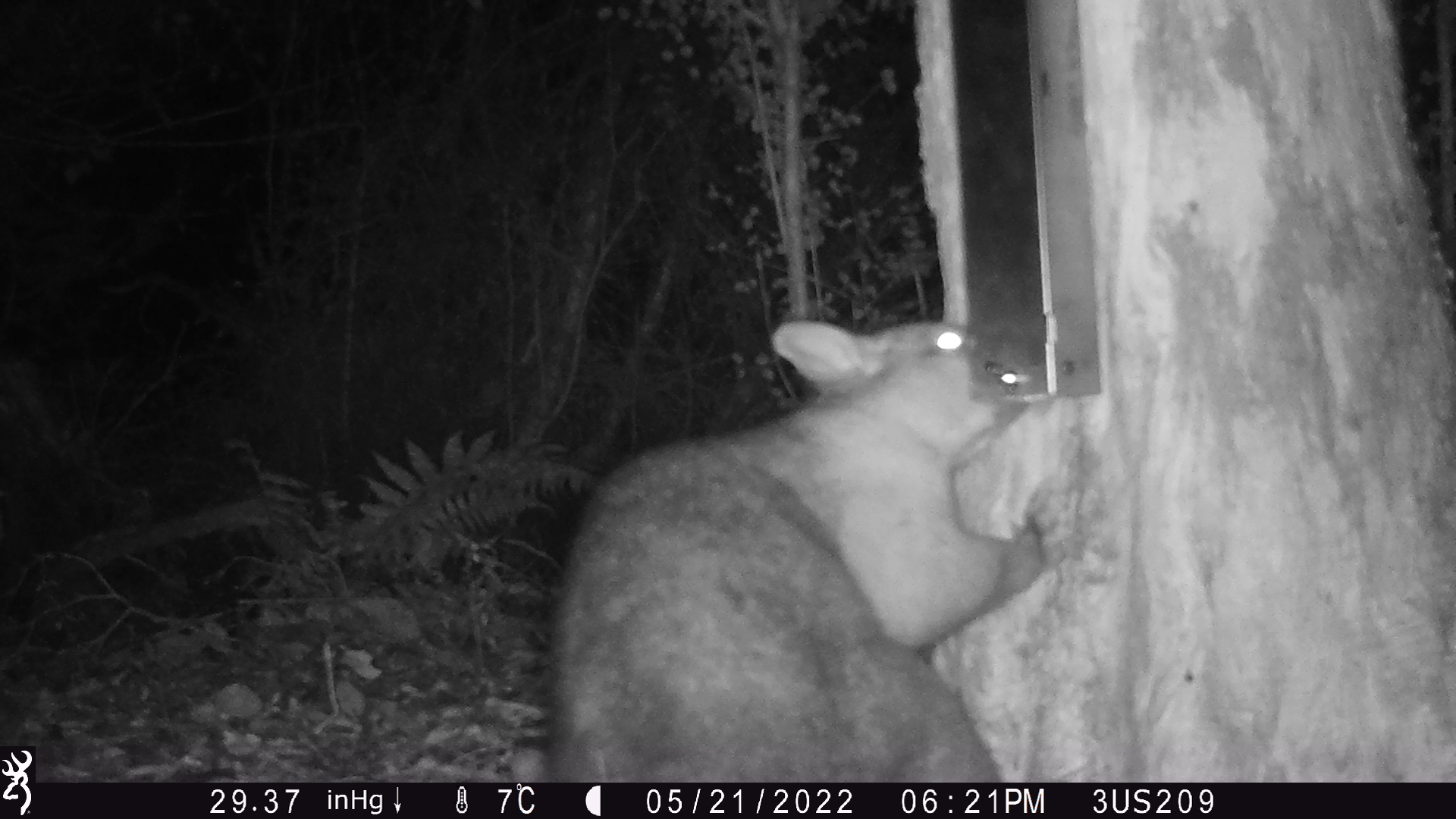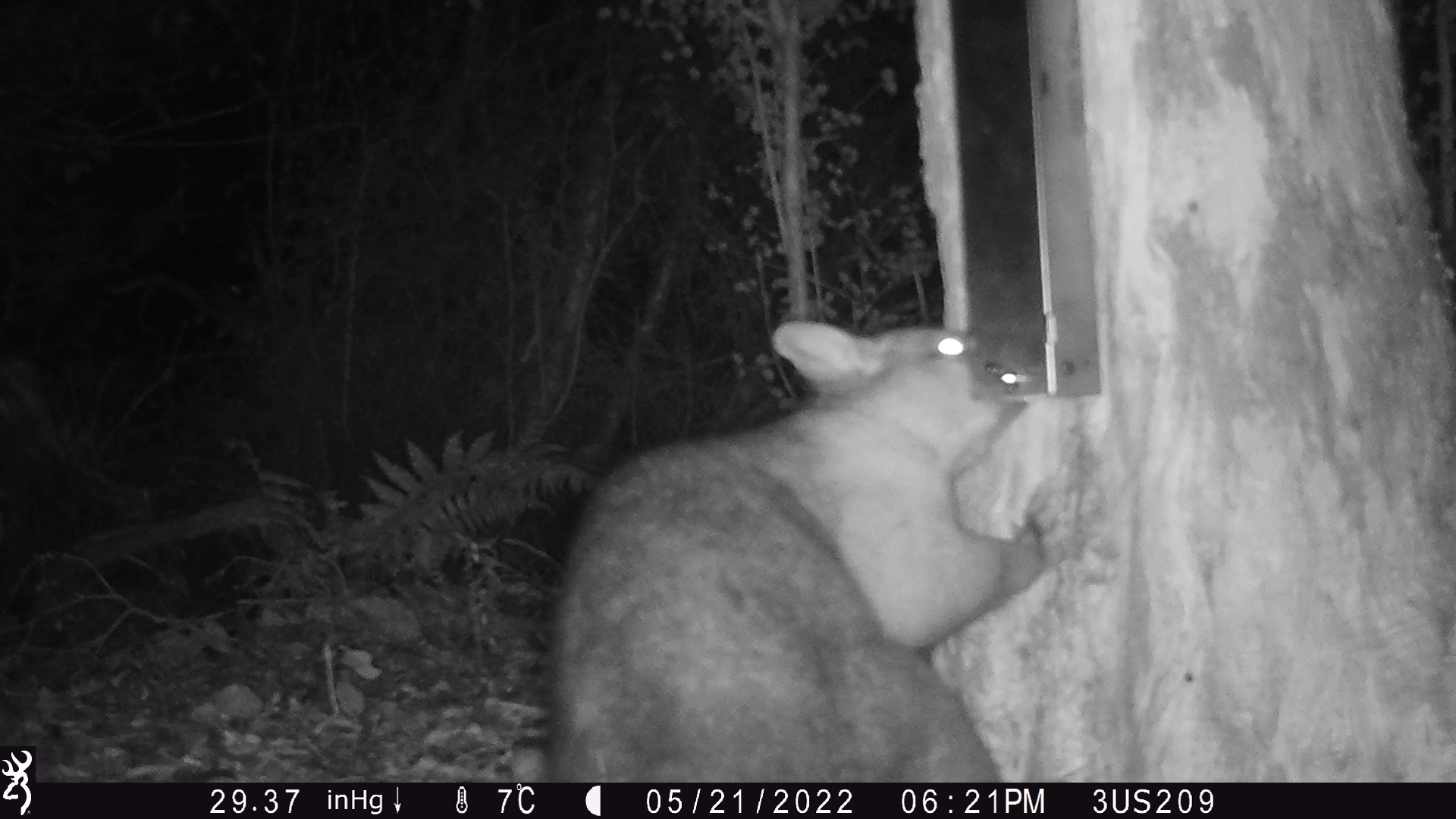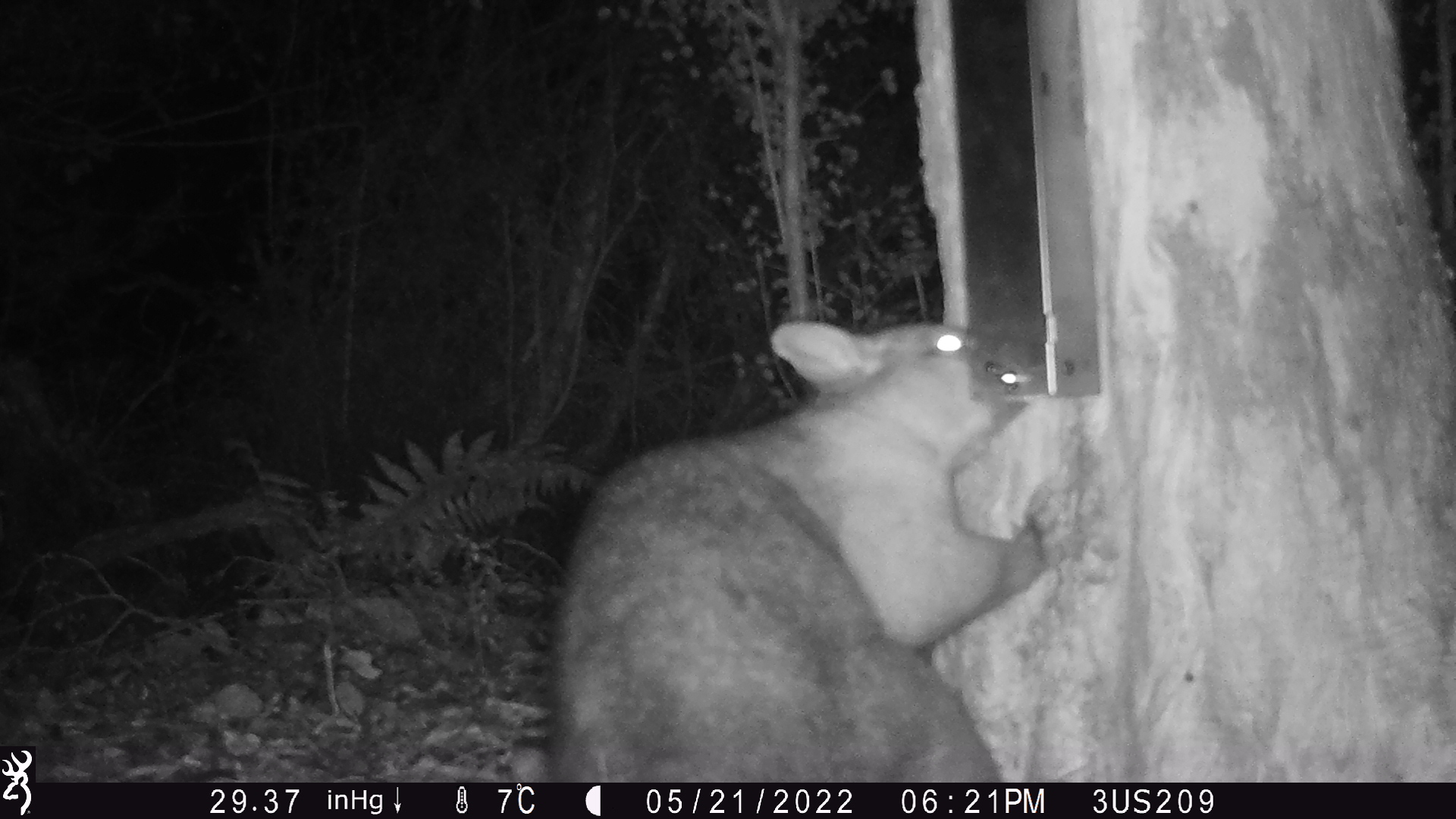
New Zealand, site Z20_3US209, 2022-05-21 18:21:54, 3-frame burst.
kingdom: Animalia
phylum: Chordata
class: Mammalia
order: Diprotodontia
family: Phalangeridae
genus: Trichosurus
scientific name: Trichosurus vulpecula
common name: common brushtail possum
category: possum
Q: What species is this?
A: Possum (common brushtail possum) (Trichosurus vulpecula).